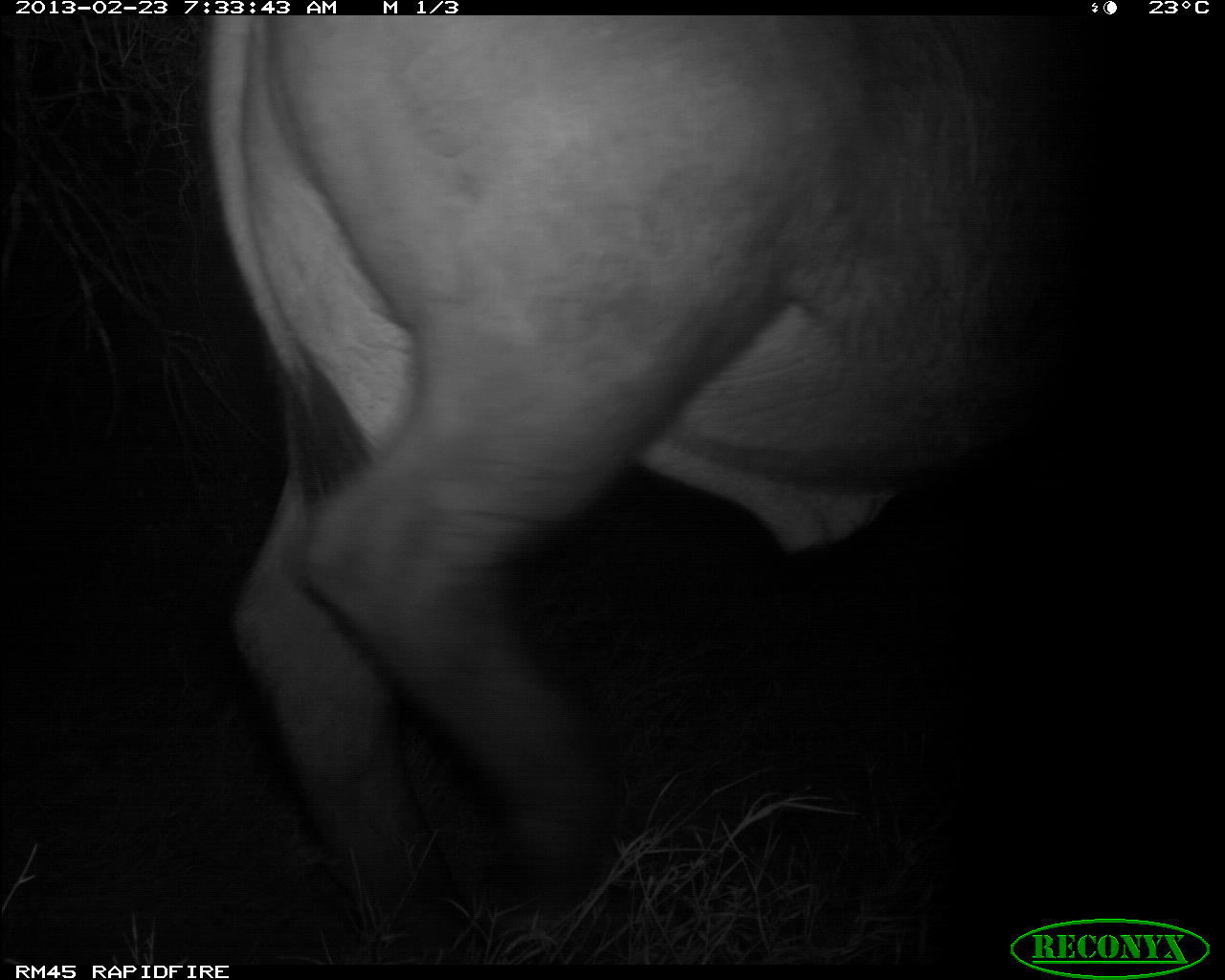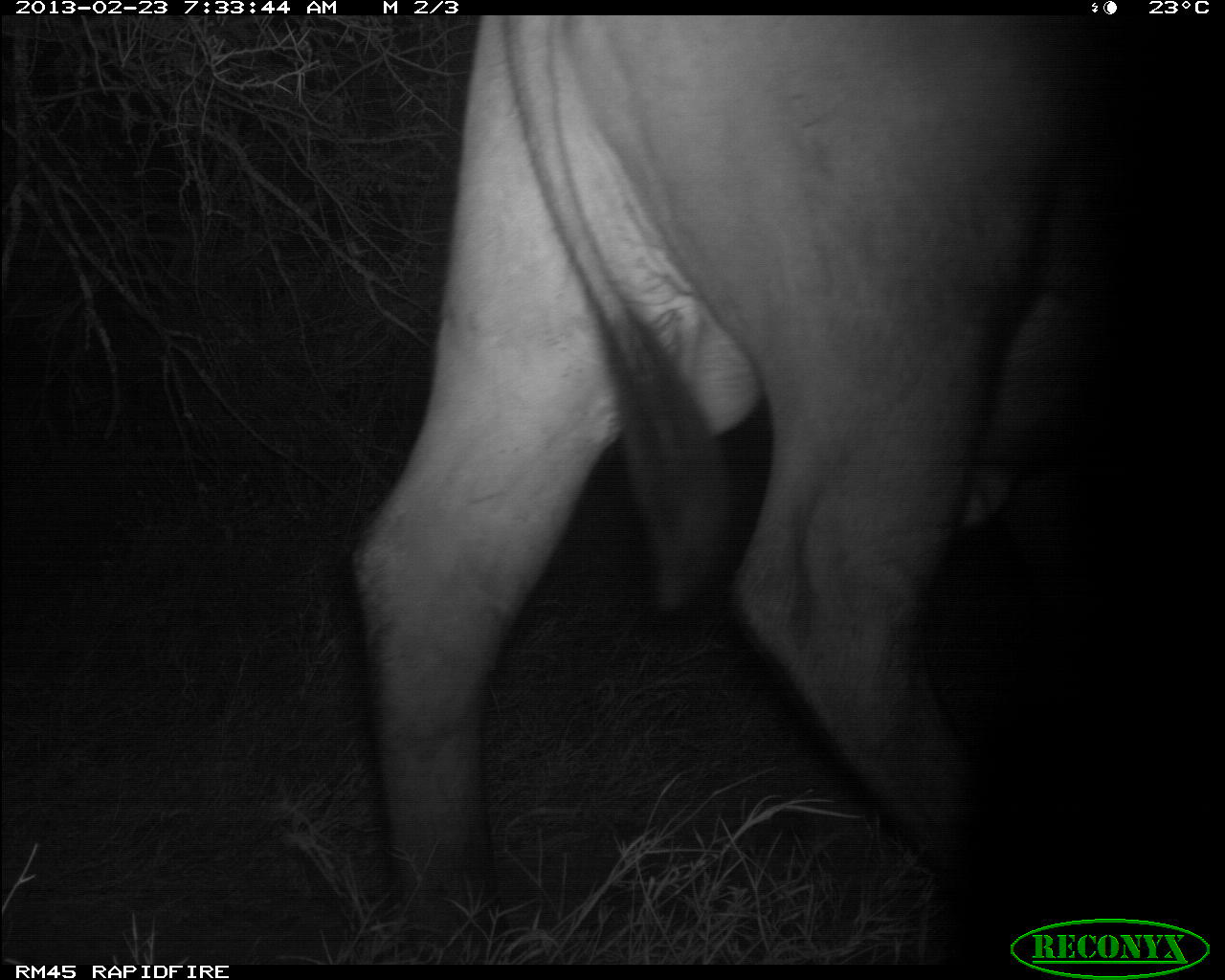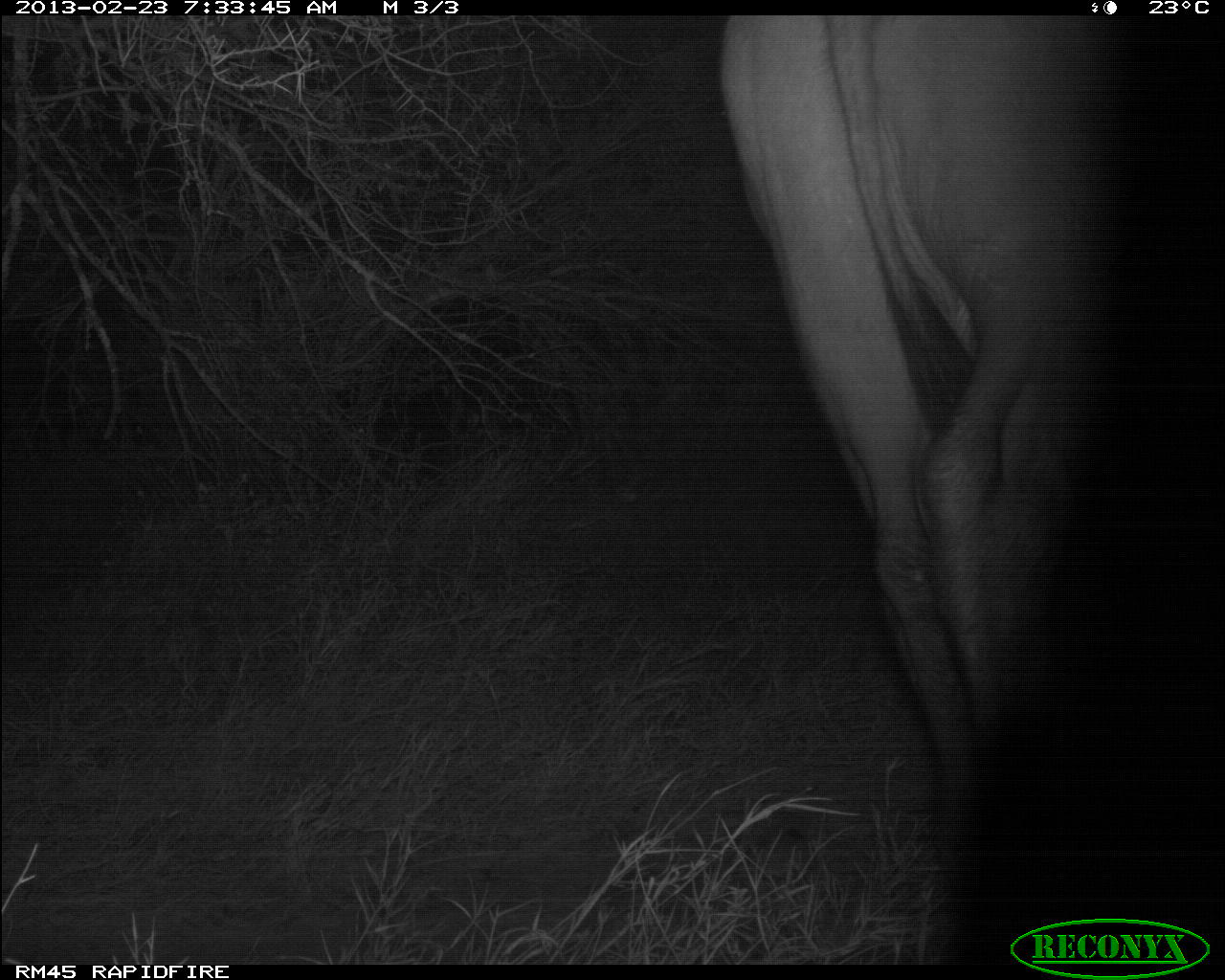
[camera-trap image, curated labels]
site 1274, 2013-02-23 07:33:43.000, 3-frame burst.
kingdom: Animalia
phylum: Chordata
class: Mammalia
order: Artiodactyla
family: Bovidae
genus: Syncerus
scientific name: Syncerus caffer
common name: african buffalo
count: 1